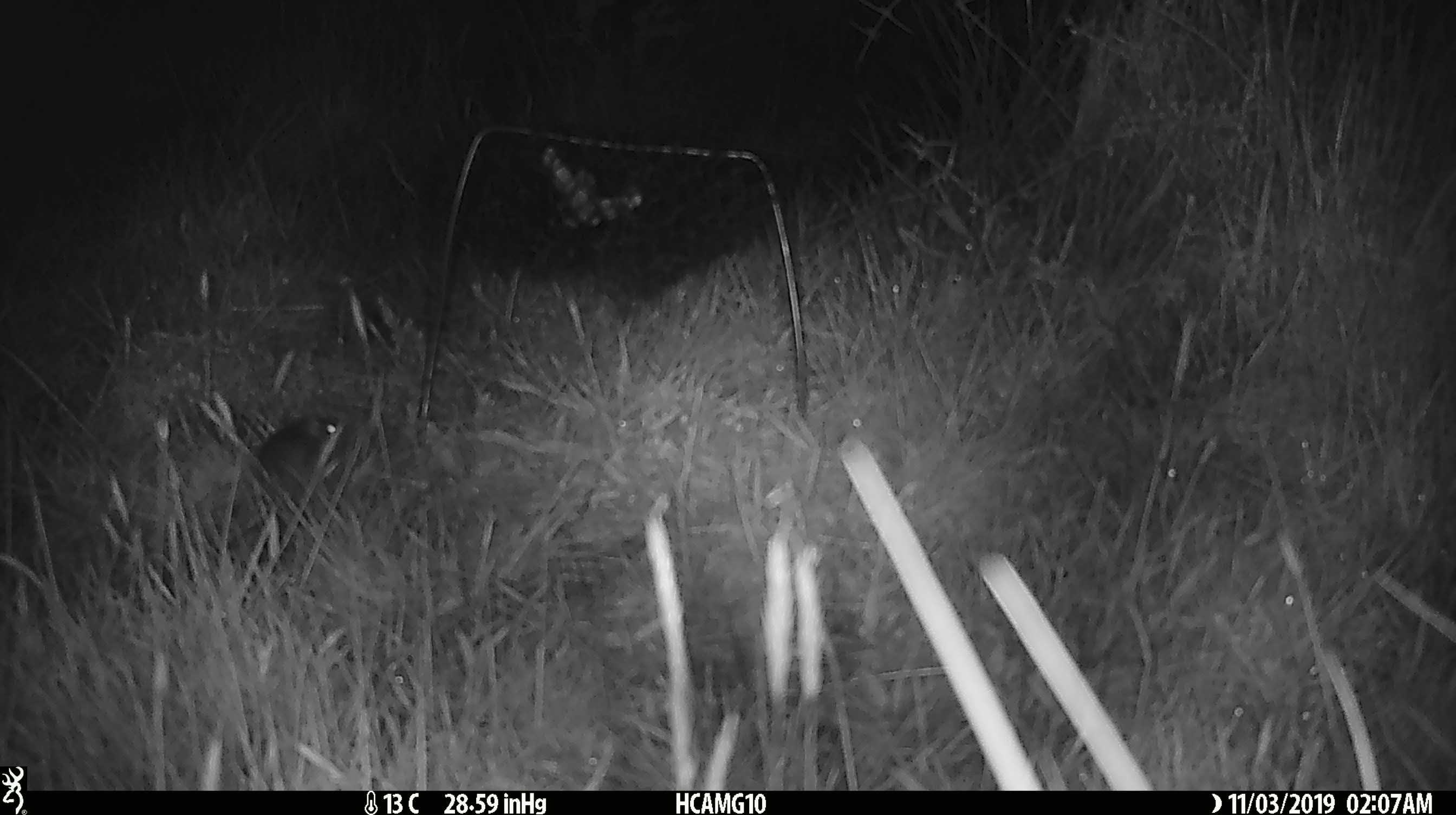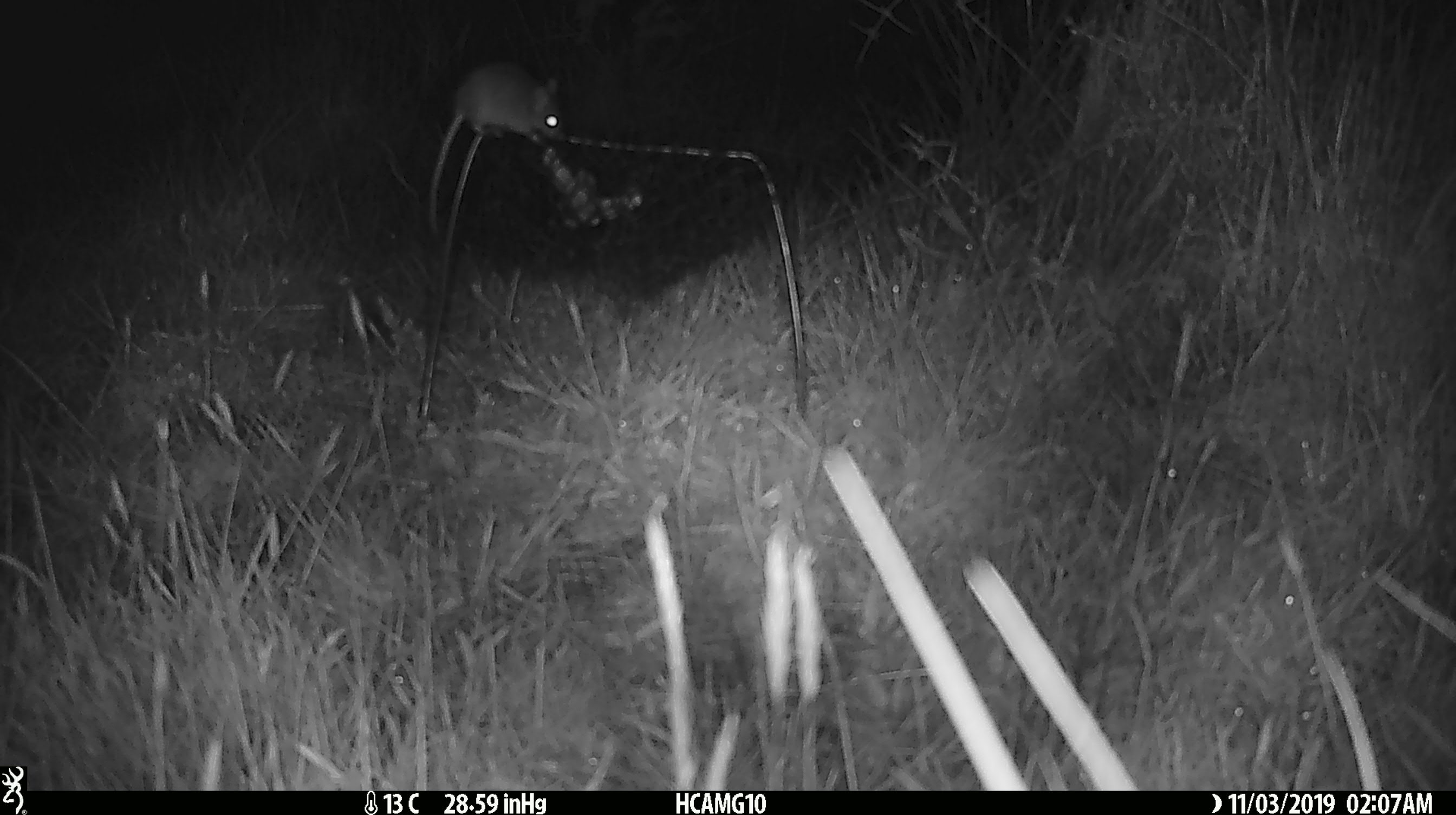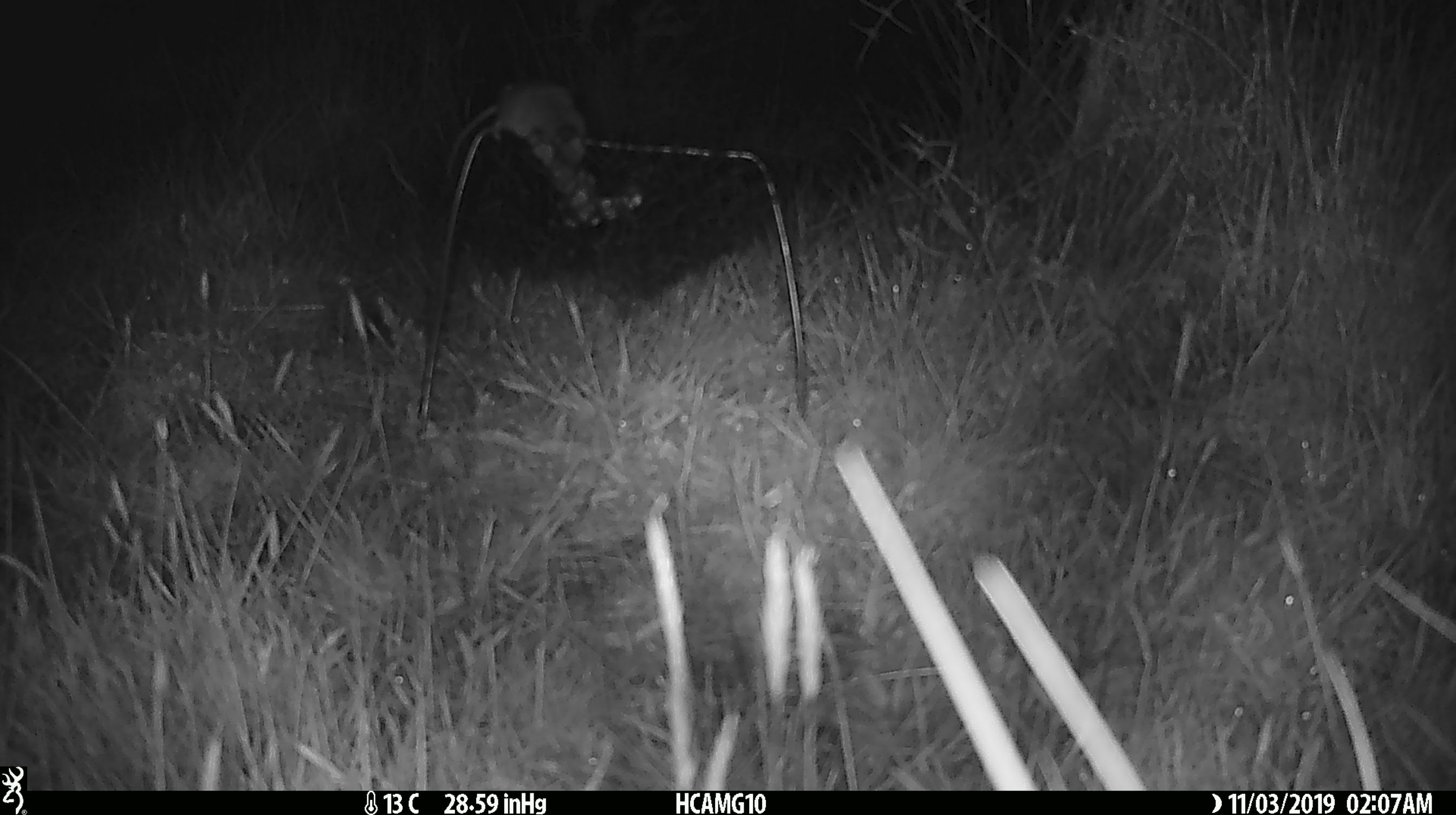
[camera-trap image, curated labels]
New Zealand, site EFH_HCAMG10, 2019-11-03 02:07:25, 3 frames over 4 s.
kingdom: Animalia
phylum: Chordata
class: Mammalia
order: Rodentia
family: Muridae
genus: Mus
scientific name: Mus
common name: mouse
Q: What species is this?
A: Mouse (Mus).